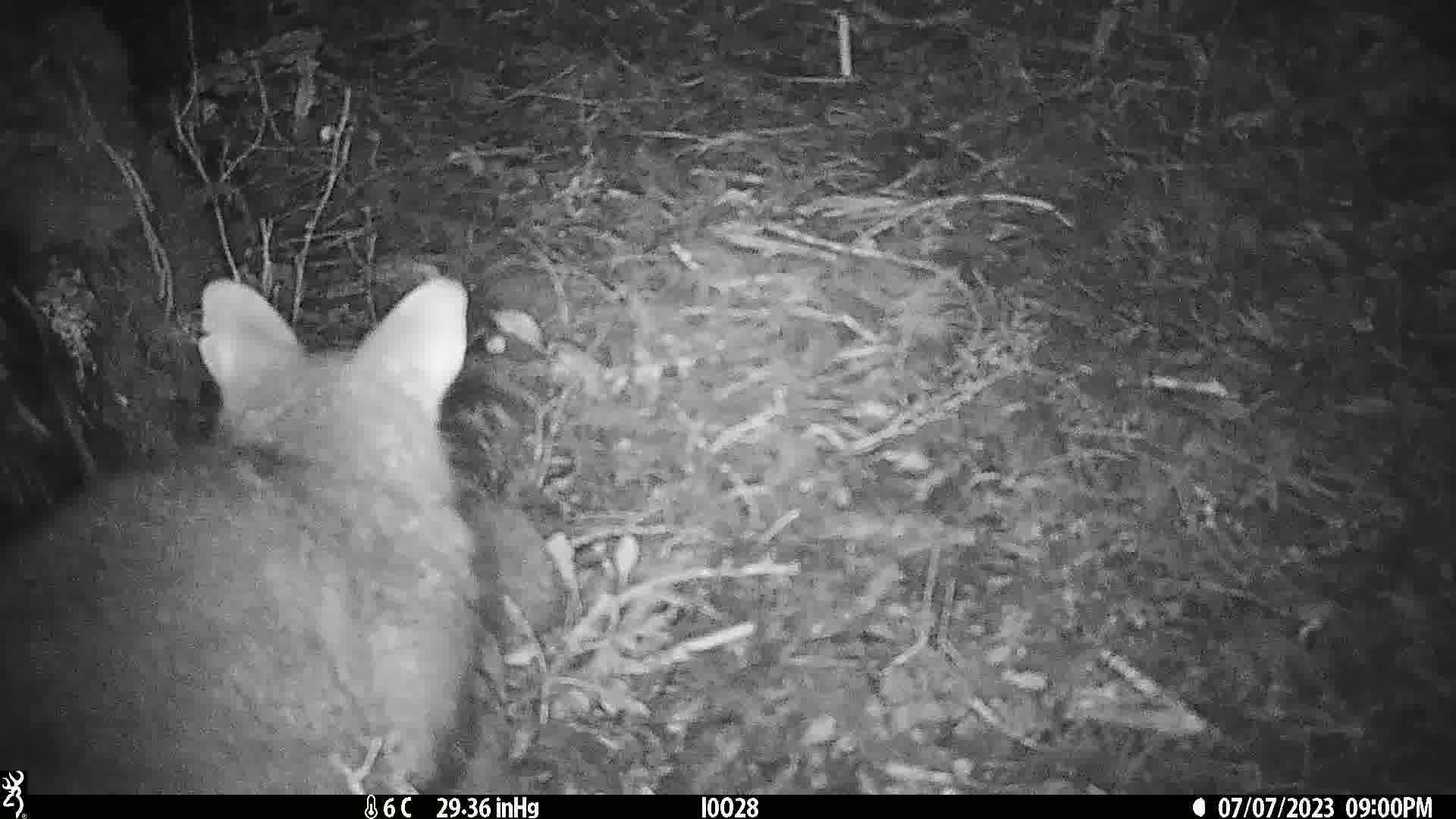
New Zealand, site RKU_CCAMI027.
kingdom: Animalia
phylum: Chordata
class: Mammalia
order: Diprotodontia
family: Phalangeridae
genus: Trichosurus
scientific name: Trichosurus vulpecula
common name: common brushtail possum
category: possum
Possum (common brushtail possum) (Trichosurus vulpecula).